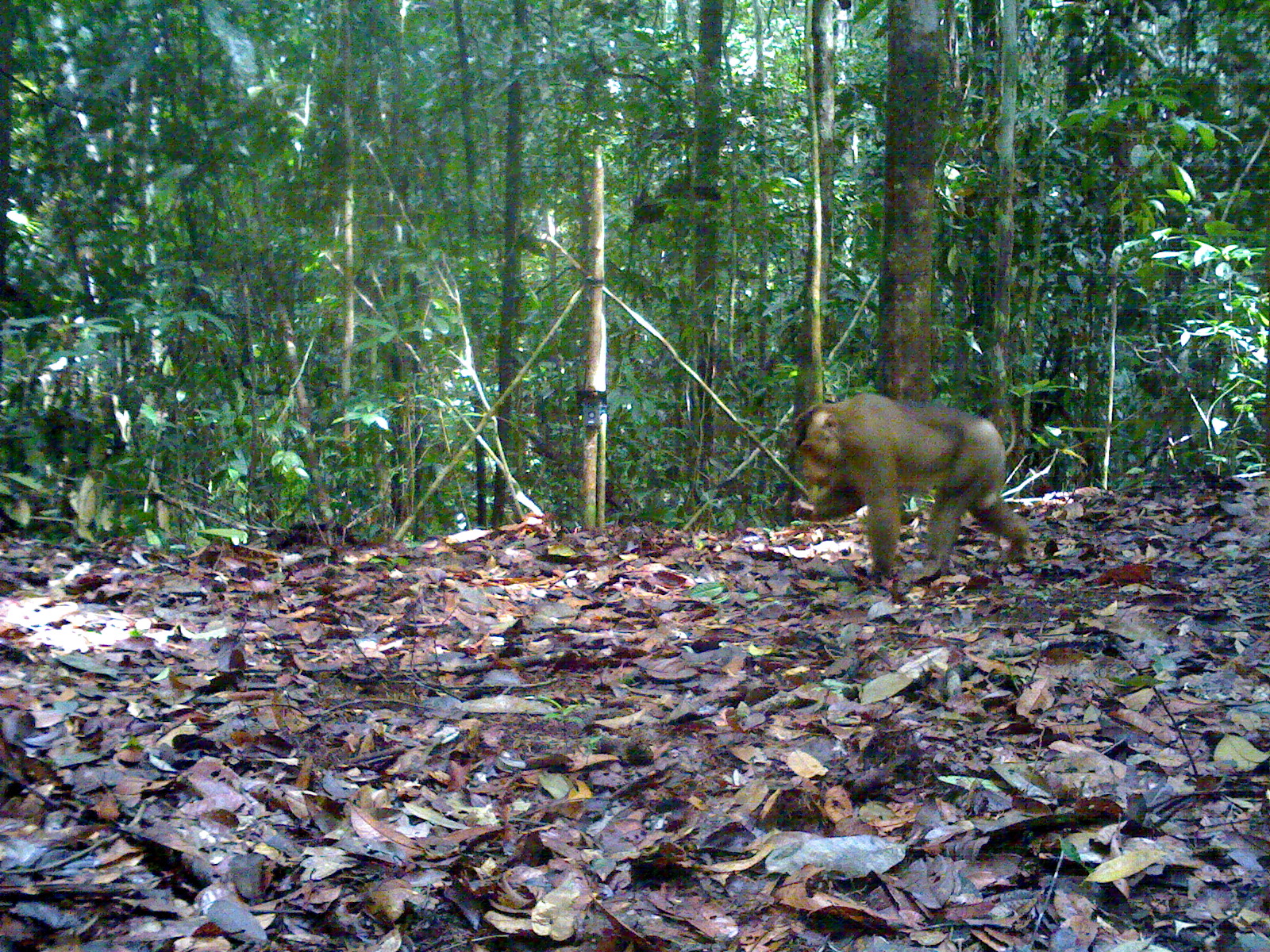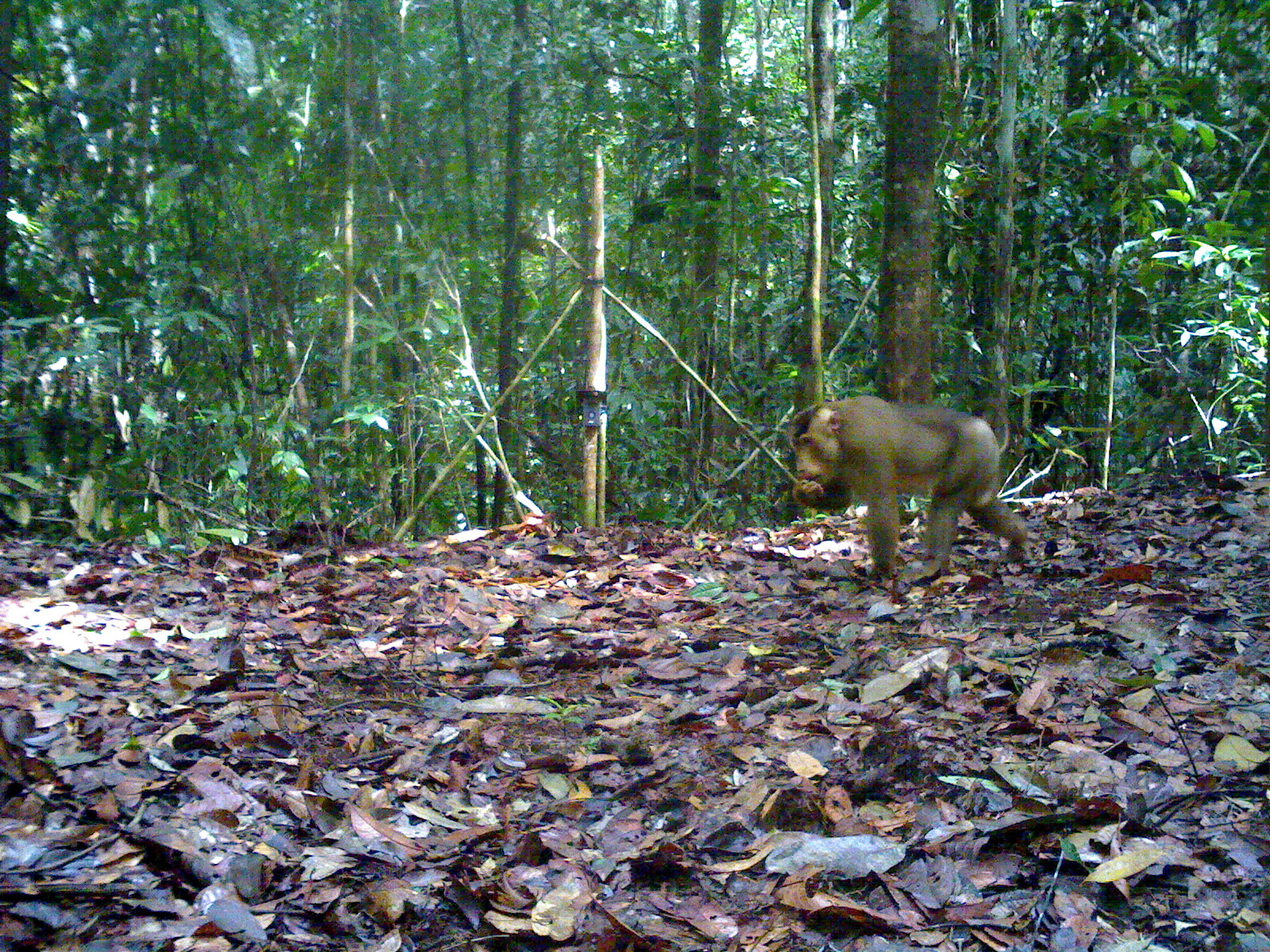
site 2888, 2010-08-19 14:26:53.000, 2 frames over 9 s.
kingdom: Animalia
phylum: Chordata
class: Mammalia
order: Primates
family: Cercopithecidae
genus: Macaca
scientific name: Macaca nemestrina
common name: southern pig-tailed macaque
Macaca nemestrina (southern pig-tailed macaque), count 1.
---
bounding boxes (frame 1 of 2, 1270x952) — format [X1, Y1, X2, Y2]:
macaca nemestrina: [783, 388, 1030, 583]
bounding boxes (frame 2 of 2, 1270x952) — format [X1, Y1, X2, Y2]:
macaca nemestrina: [784, 394, 1027, 574]